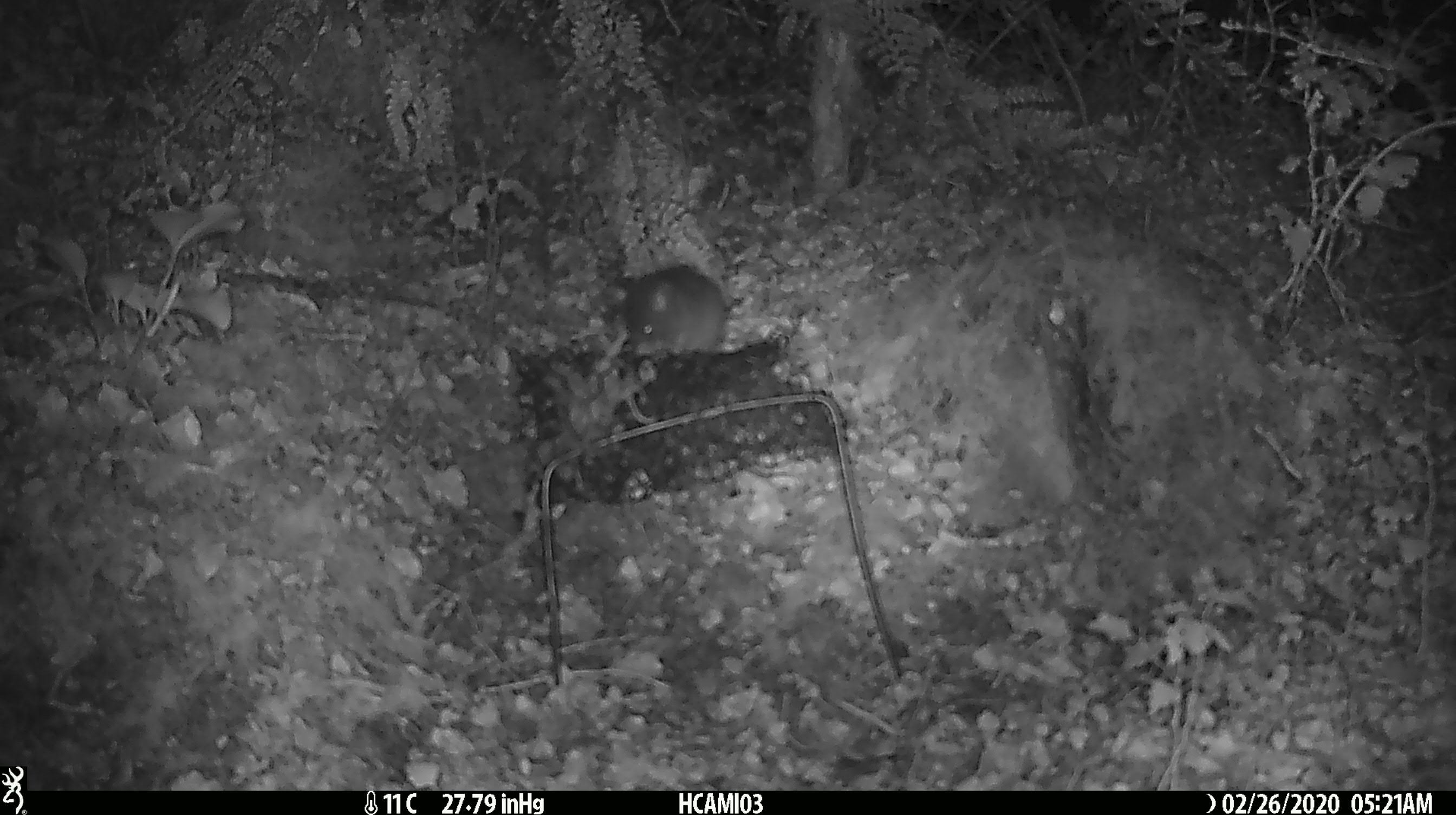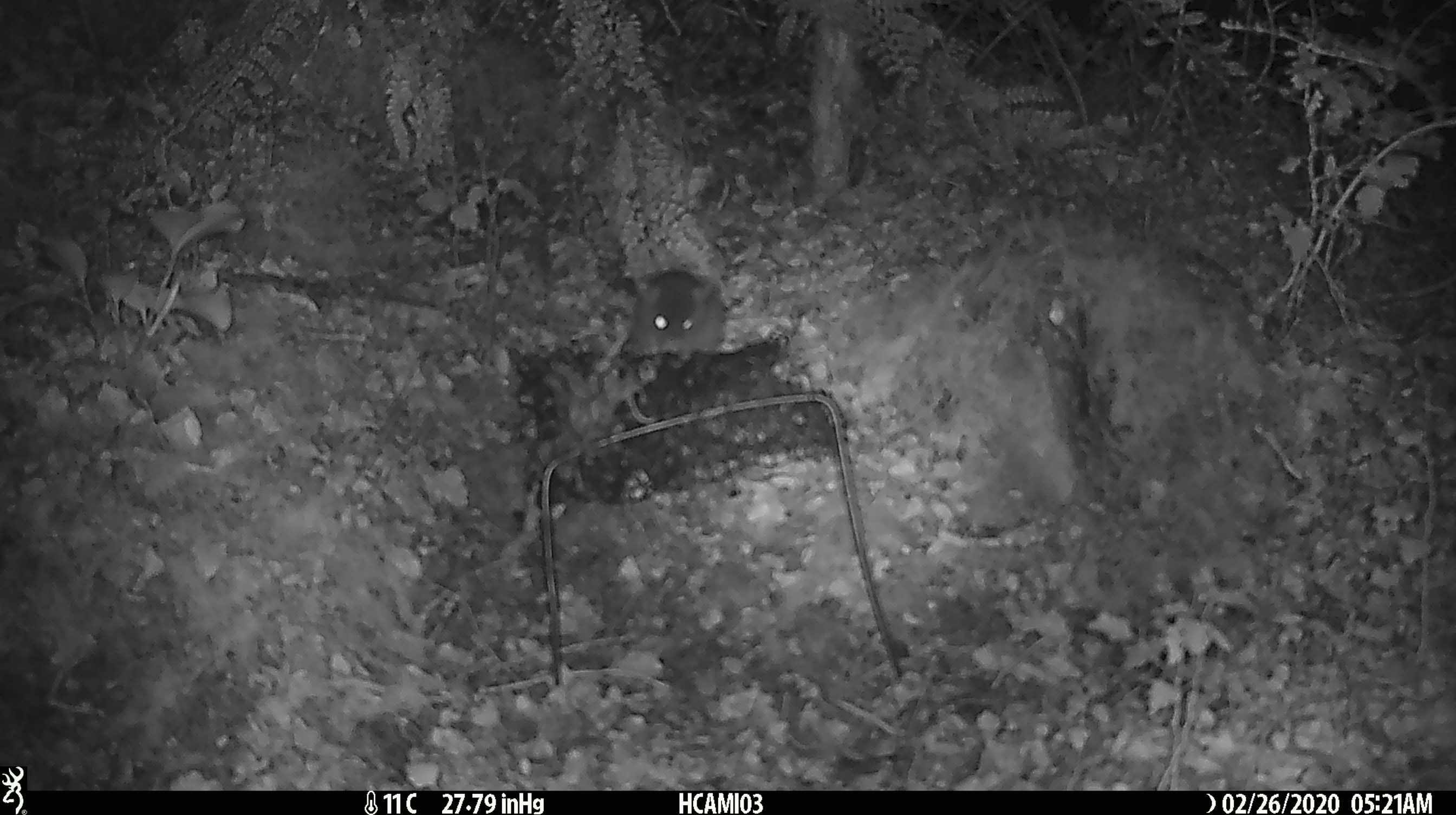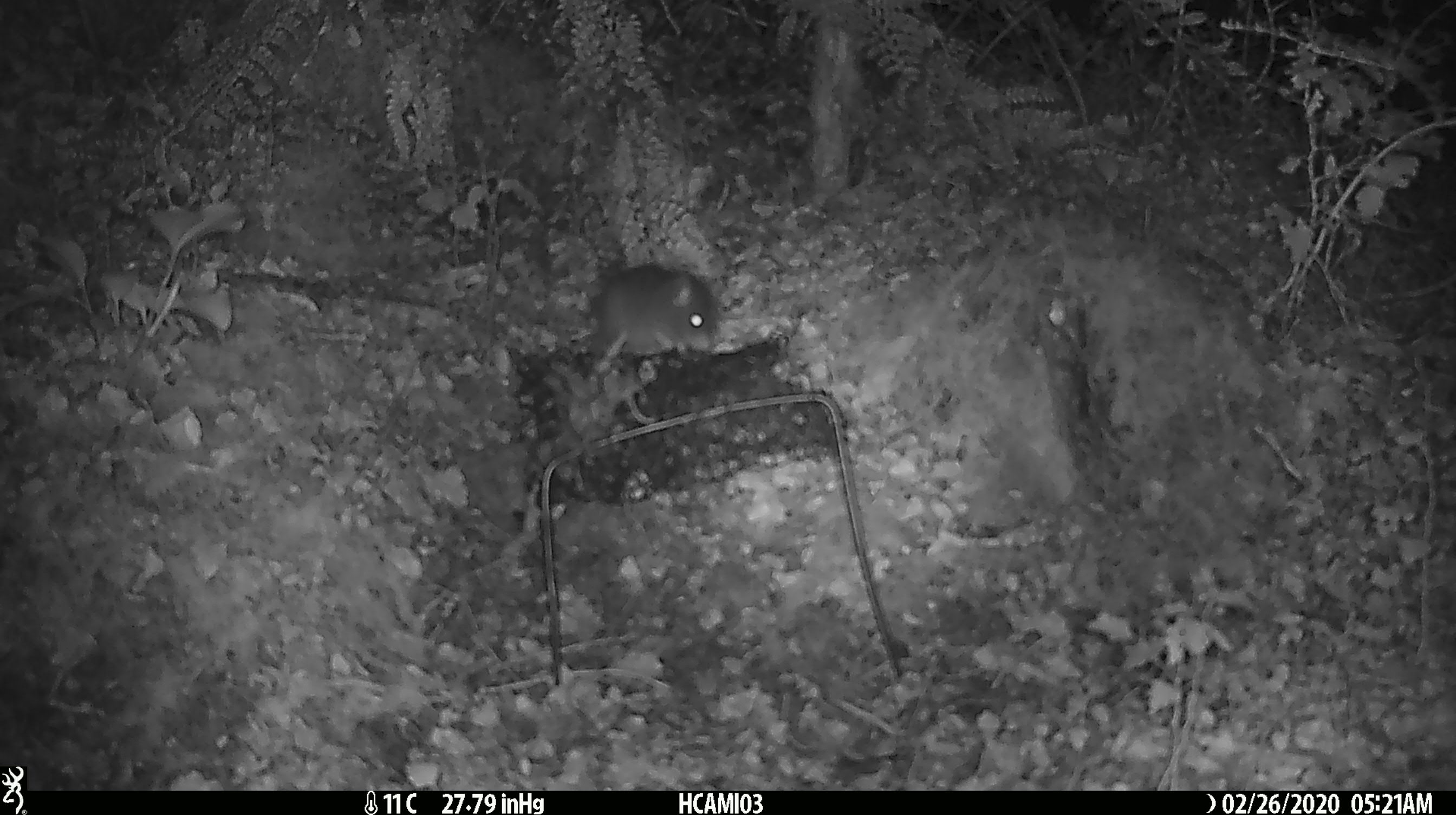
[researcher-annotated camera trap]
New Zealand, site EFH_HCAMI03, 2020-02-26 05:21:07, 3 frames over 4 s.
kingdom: Animalia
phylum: Chordata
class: Mammalia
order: Rodentia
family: Muridae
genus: Mus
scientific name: Mus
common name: mouse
Mouse (Mus).